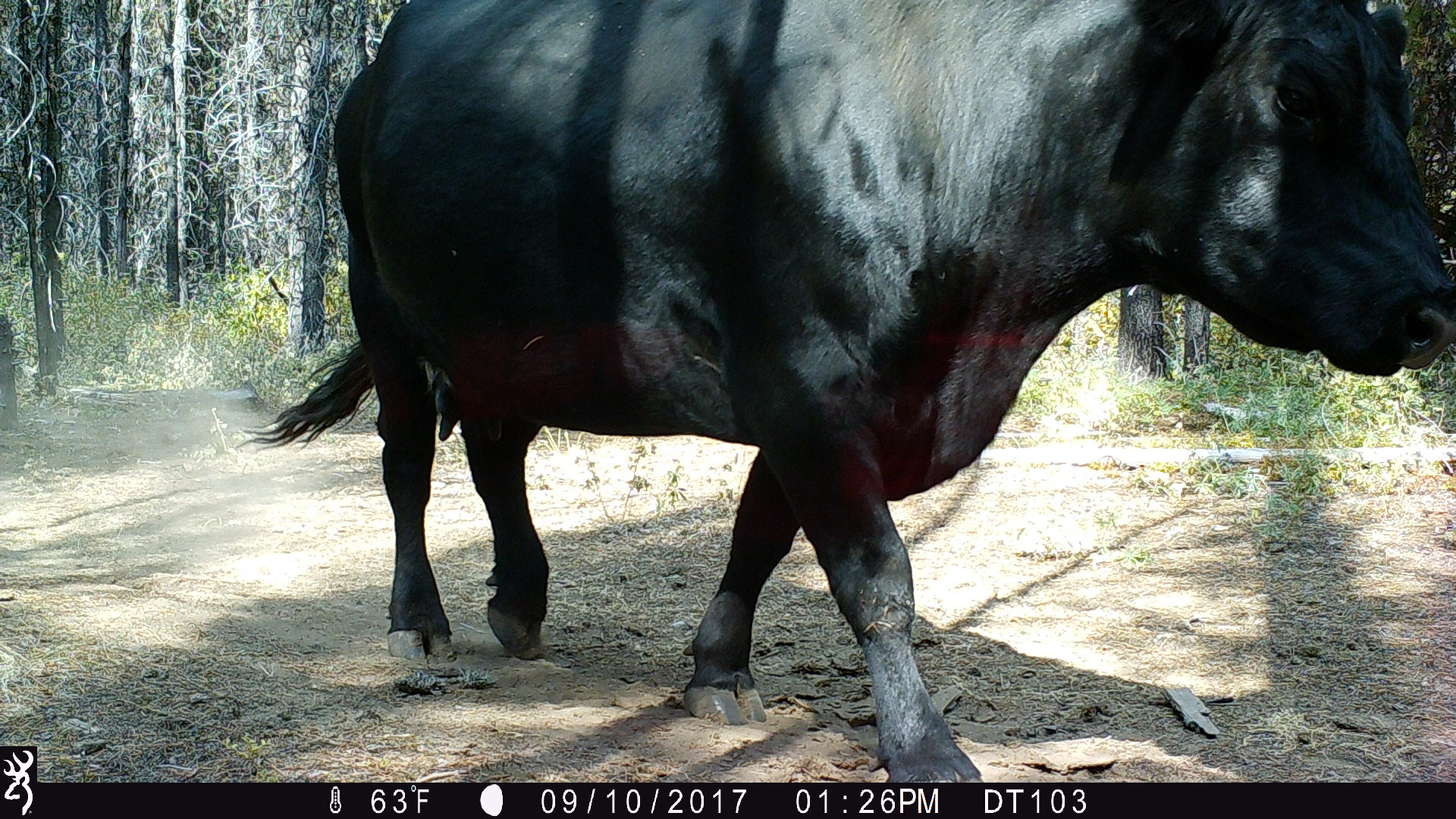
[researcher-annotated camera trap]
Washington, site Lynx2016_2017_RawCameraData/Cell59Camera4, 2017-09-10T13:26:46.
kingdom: Animalia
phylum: Chordata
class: Mammalia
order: Artiodactyla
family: Bovidae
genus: Bos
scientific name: Bos taurus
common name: domestic cattle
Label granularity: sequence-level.